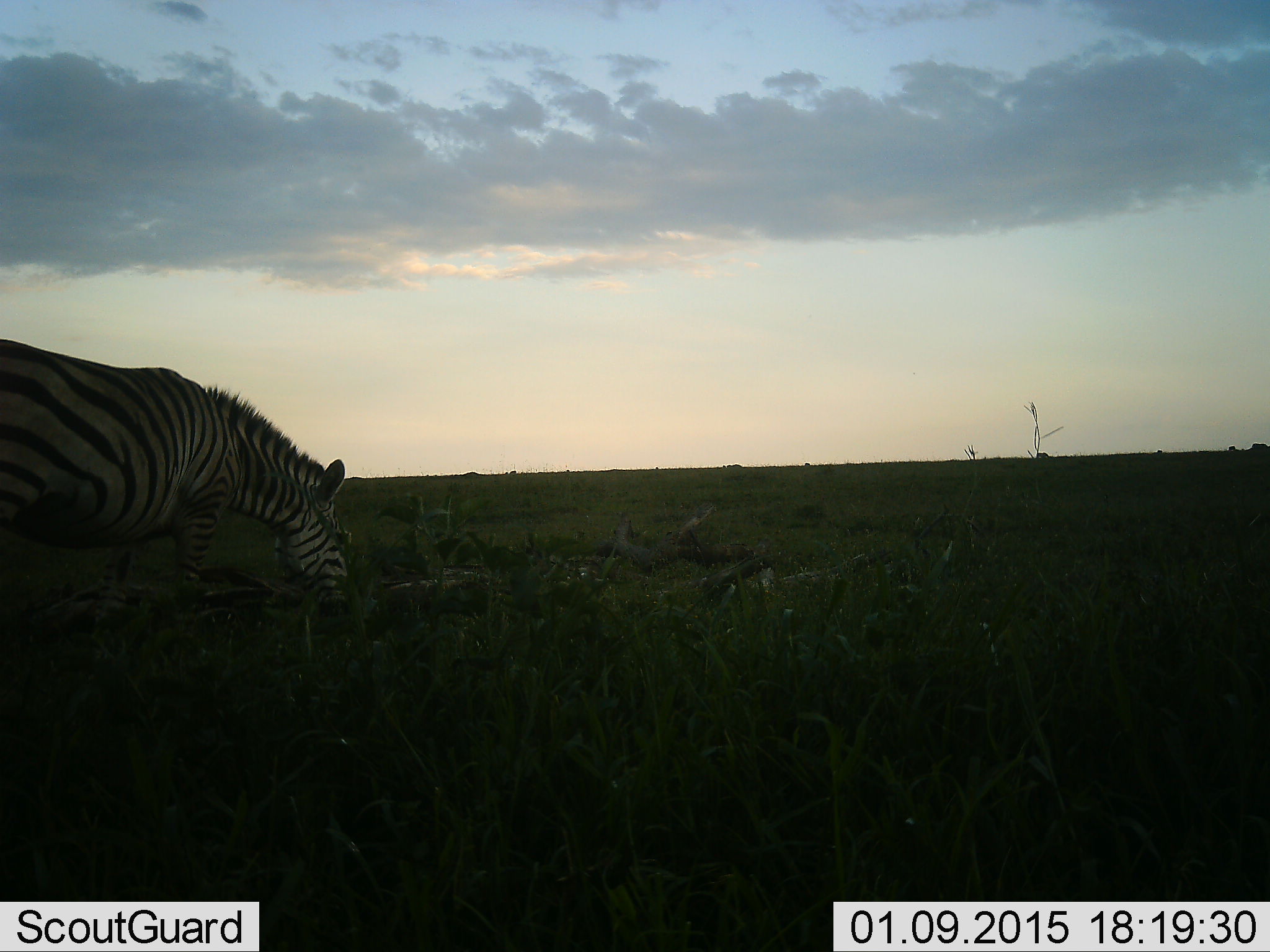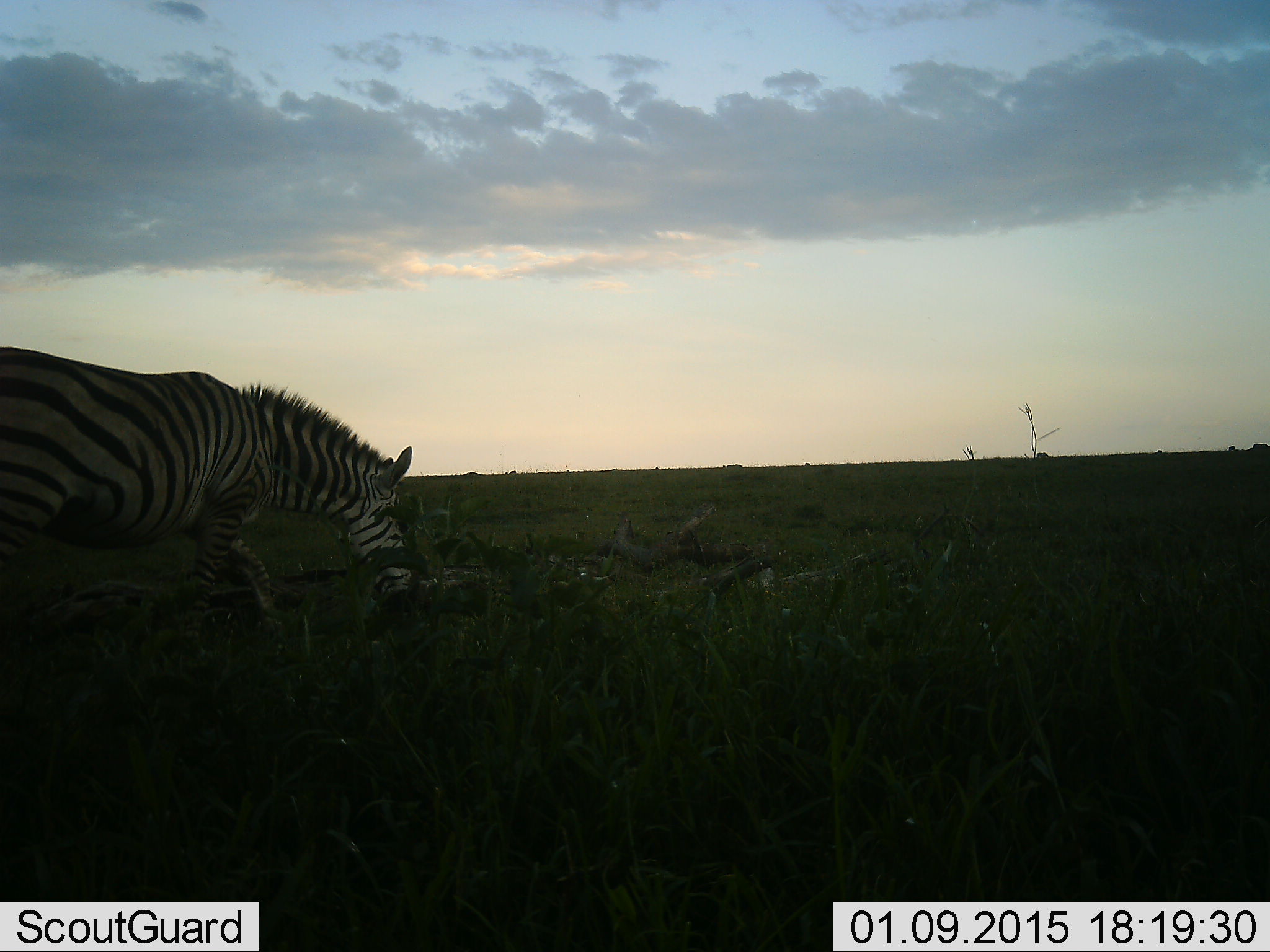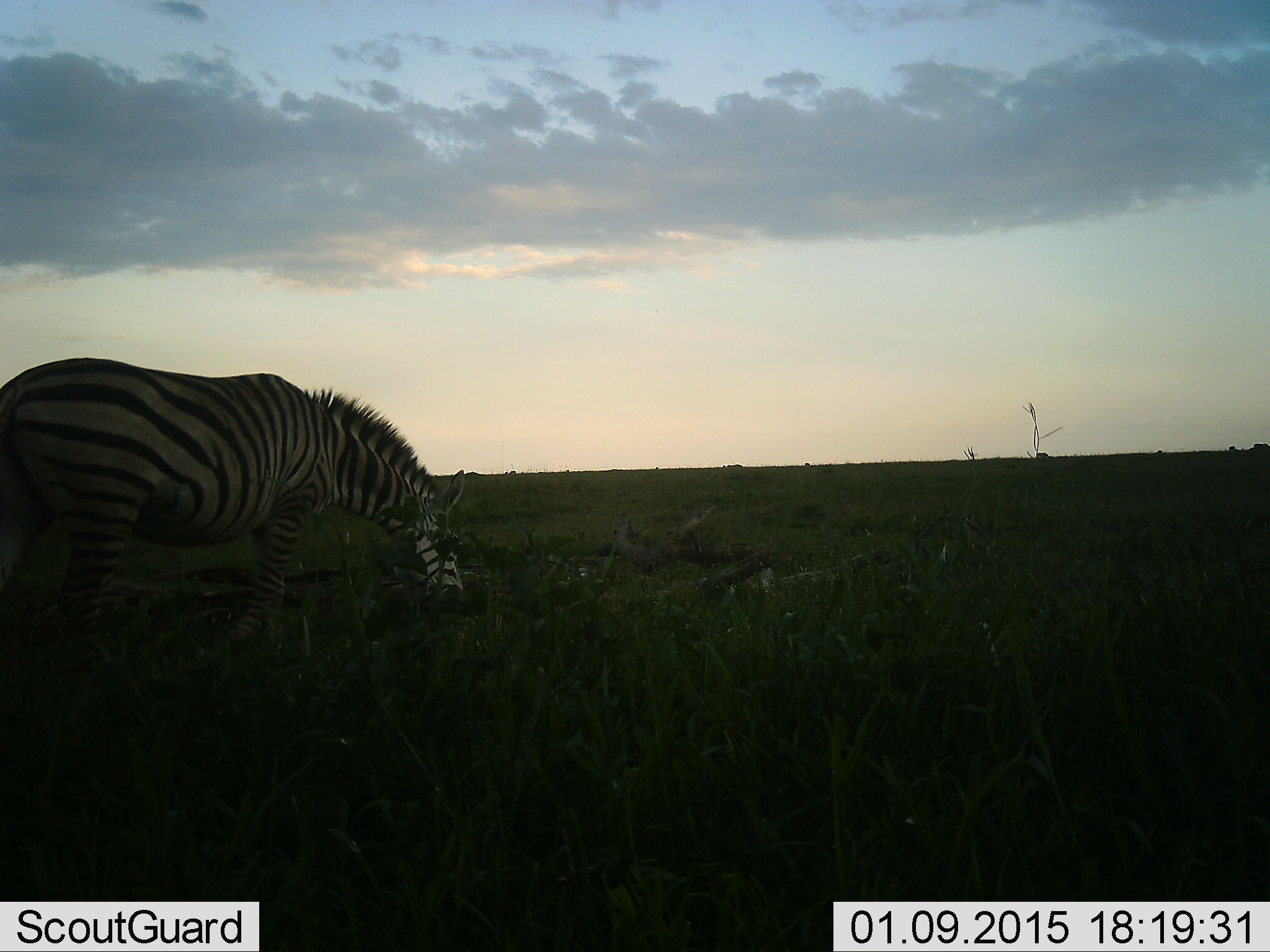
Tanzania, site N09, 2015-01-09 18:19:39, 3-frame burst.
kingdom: Animalia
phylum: Chordata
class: Mammalia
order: Perissodactyla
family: Equidae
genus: Equus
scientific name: Equus quagga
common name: plains zebra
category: zebra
Zebra (plains zebra) (Equus quagga), count 1. Behavior (volunteer vote fractions): standing 0%, resting 0%, moving 50%, interacting 0%. Young present (vote fraction): 0%. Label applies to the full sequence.